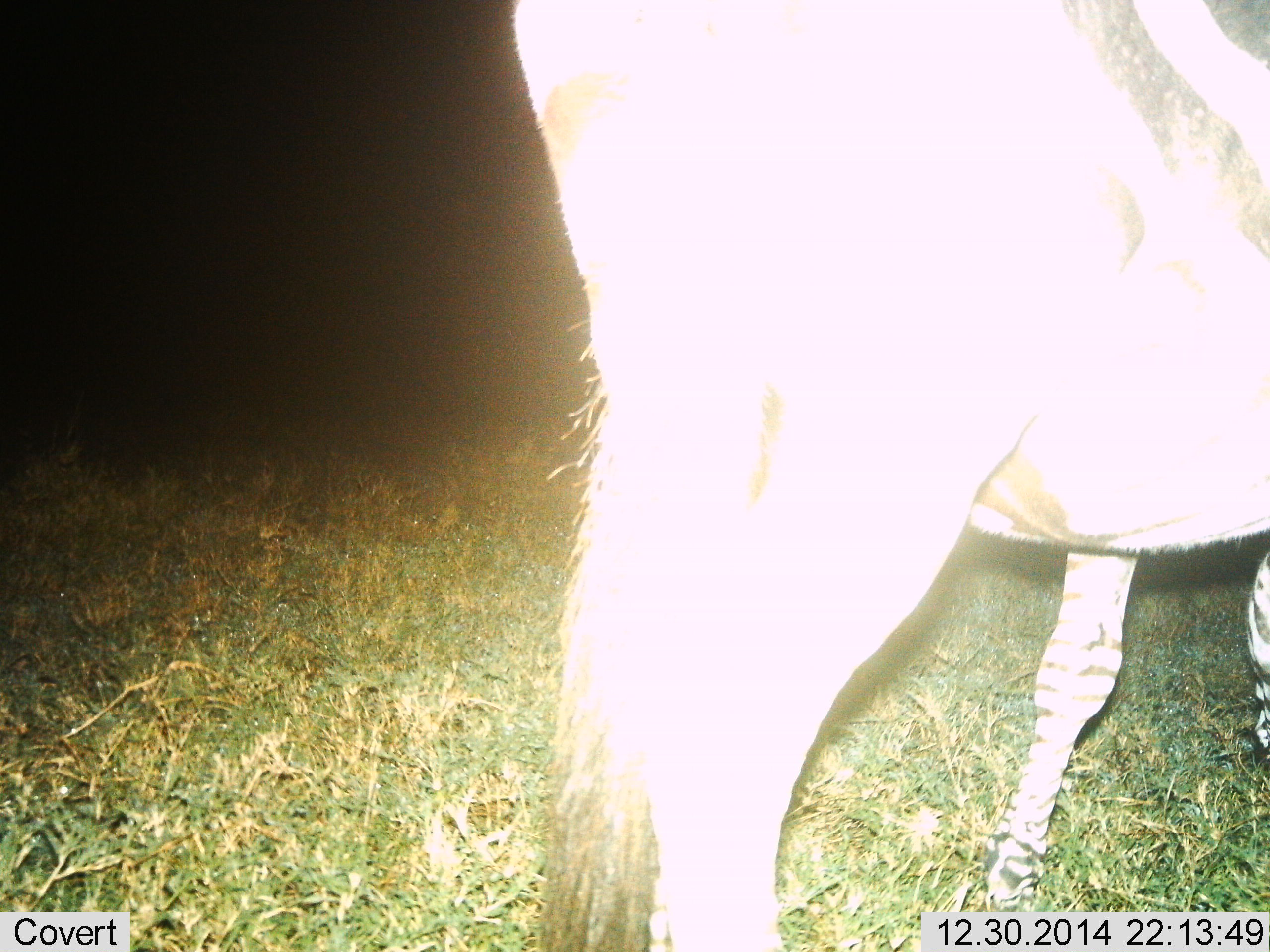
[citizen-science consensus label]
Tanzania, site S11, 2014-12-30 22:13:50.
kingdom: Animalia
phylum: Chordata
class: Mammalia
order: Perissodactyla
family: Equidae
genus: Equus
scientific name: Equus quagga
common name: plains zebra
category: zebra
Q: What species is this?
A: Zebra (plains zebra) (Equus quagga).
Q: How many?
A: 1.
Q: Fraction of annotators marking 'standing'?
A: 91%.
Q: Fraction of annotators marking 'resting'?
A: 0%.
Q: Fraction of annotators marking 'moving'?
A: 9%.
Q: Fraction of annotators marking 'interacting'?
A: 0%.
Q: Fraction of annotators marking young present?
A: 9%.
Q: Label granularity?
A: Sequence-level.